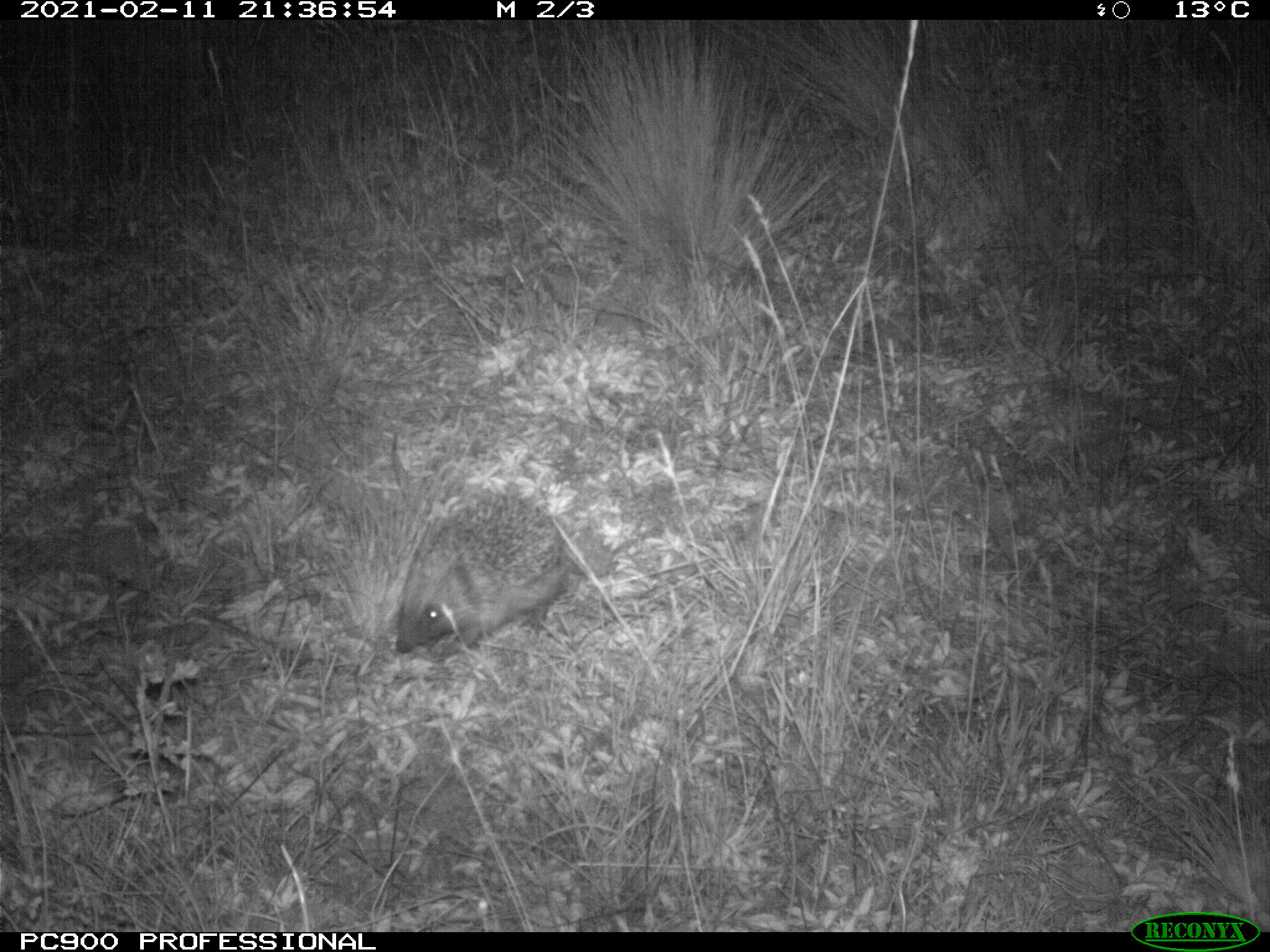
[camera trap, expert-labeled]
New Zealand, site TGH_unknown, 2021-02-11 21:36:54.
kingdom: Animalia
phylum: Chordata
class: Mammalia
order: Eulipotyphla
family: Erinaceidae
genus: Erinaceus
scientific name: Erinaceus europaeus europaeus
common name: european hedgehog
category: hedgehog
Hedgehog (european hedgehog) (Erinaceus europaeus europaeus).